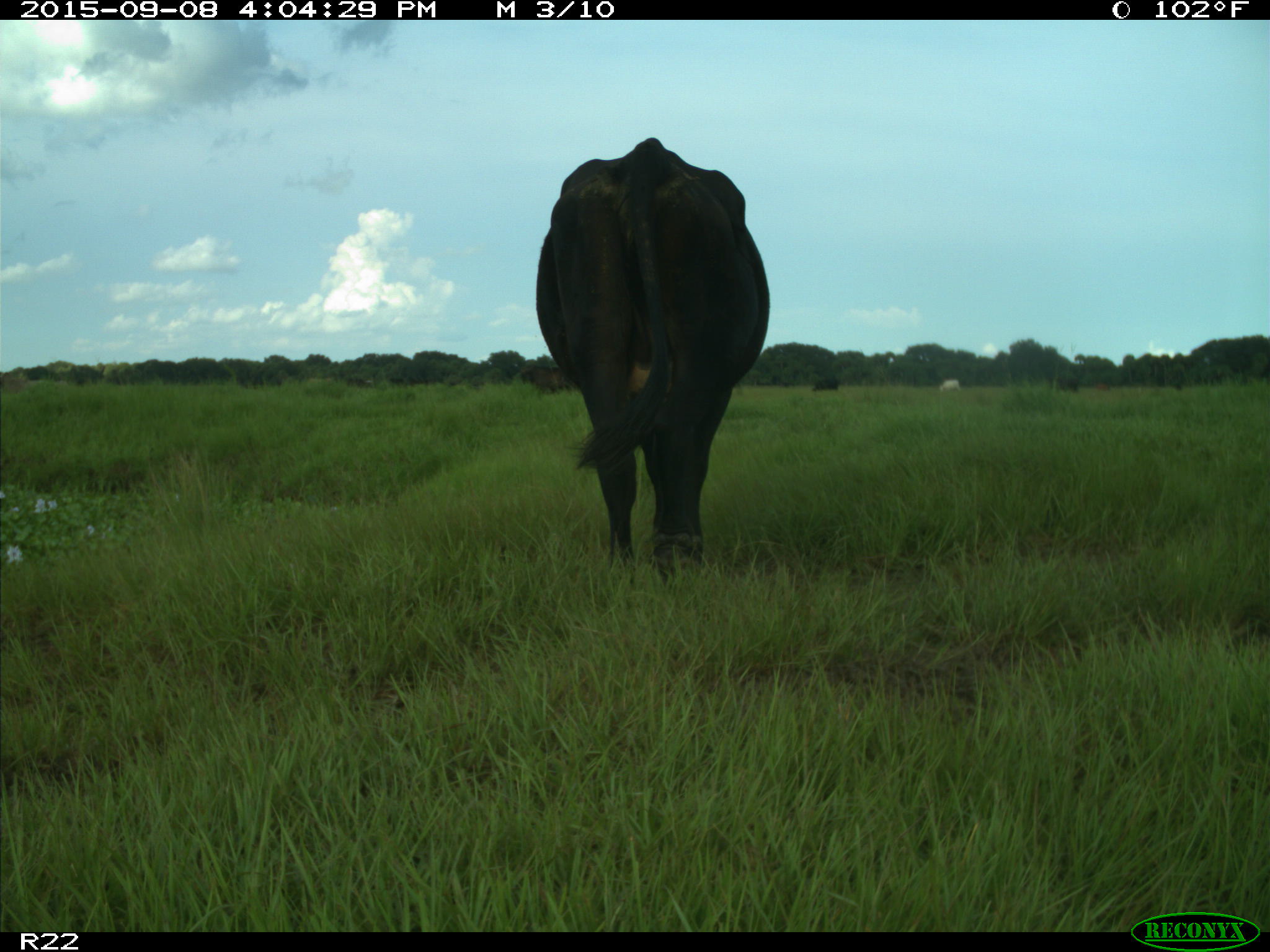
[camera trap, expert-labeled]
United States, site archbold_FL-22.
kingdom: Animalia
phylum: Chordata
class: Mammalia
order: Artiodactyla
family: Bovidae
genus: Bos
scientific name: Bos taurus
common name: domestic cow